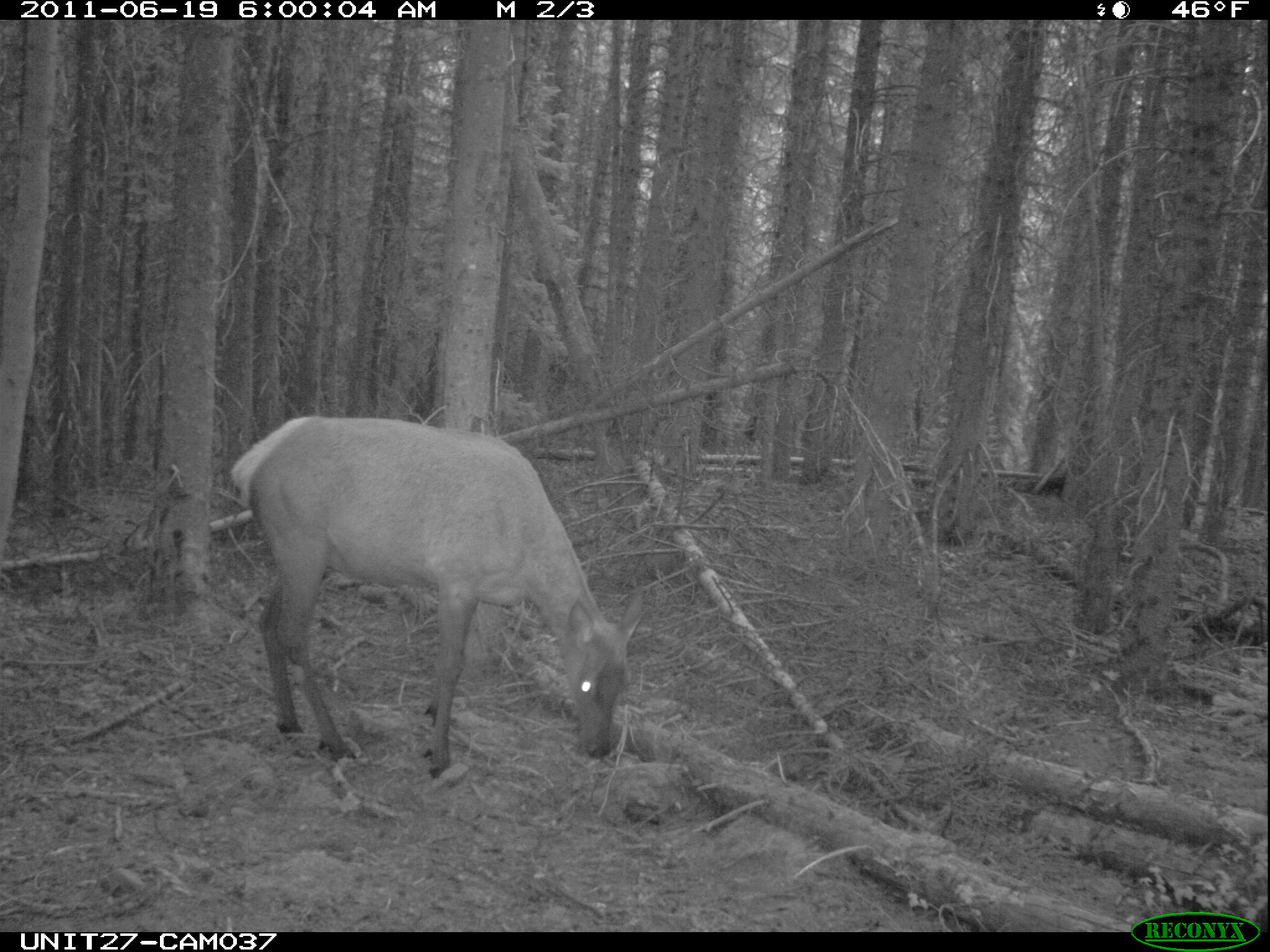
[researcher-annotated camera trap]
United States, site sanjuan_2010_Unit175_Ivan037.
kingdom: Animalia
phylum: Chordata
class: Mammalia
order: Artiodactyla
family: Cervidae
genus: Cervus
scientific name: Cervus elaphus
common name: red deer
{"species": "Cervus elaphus (red deer)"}